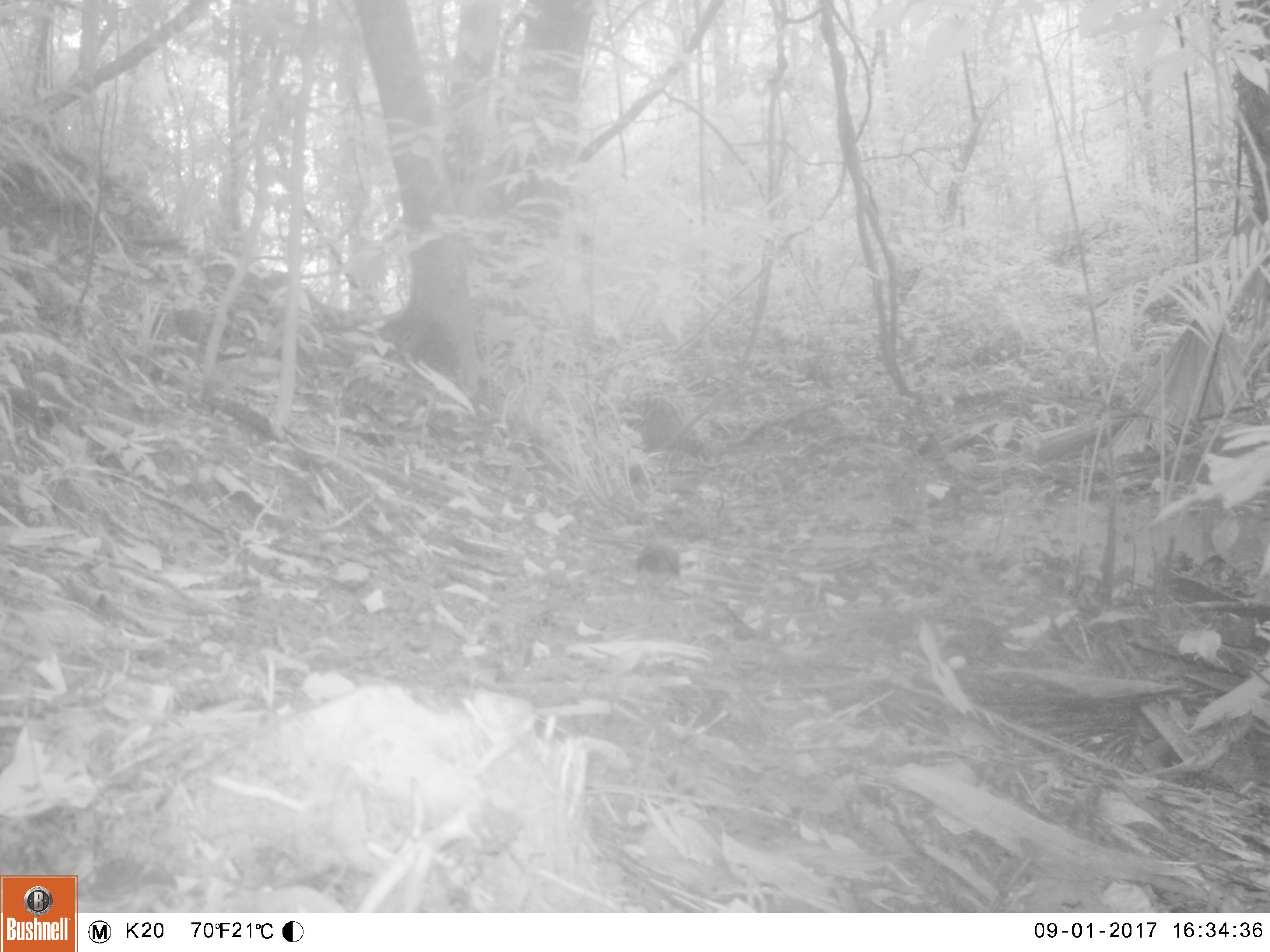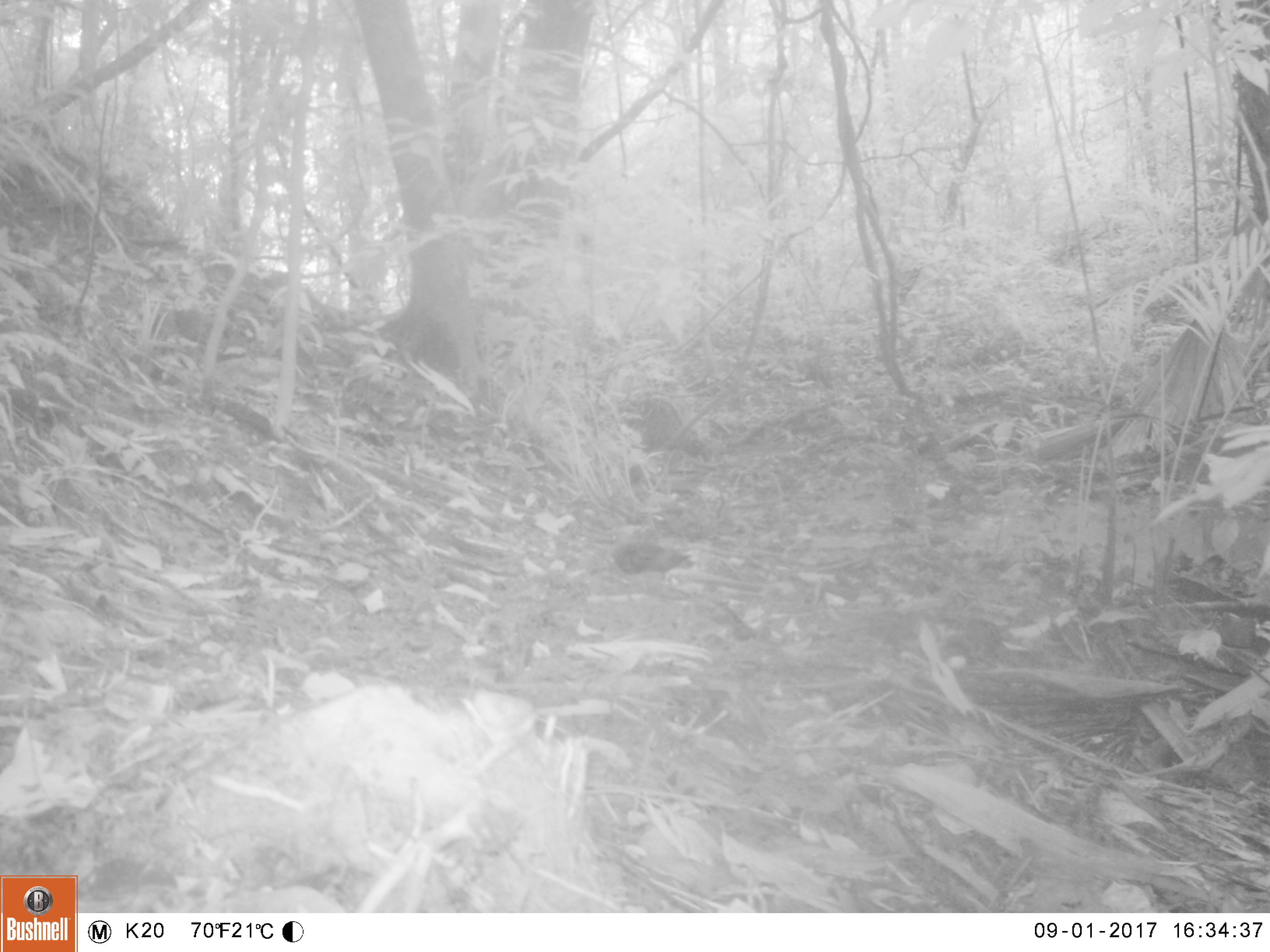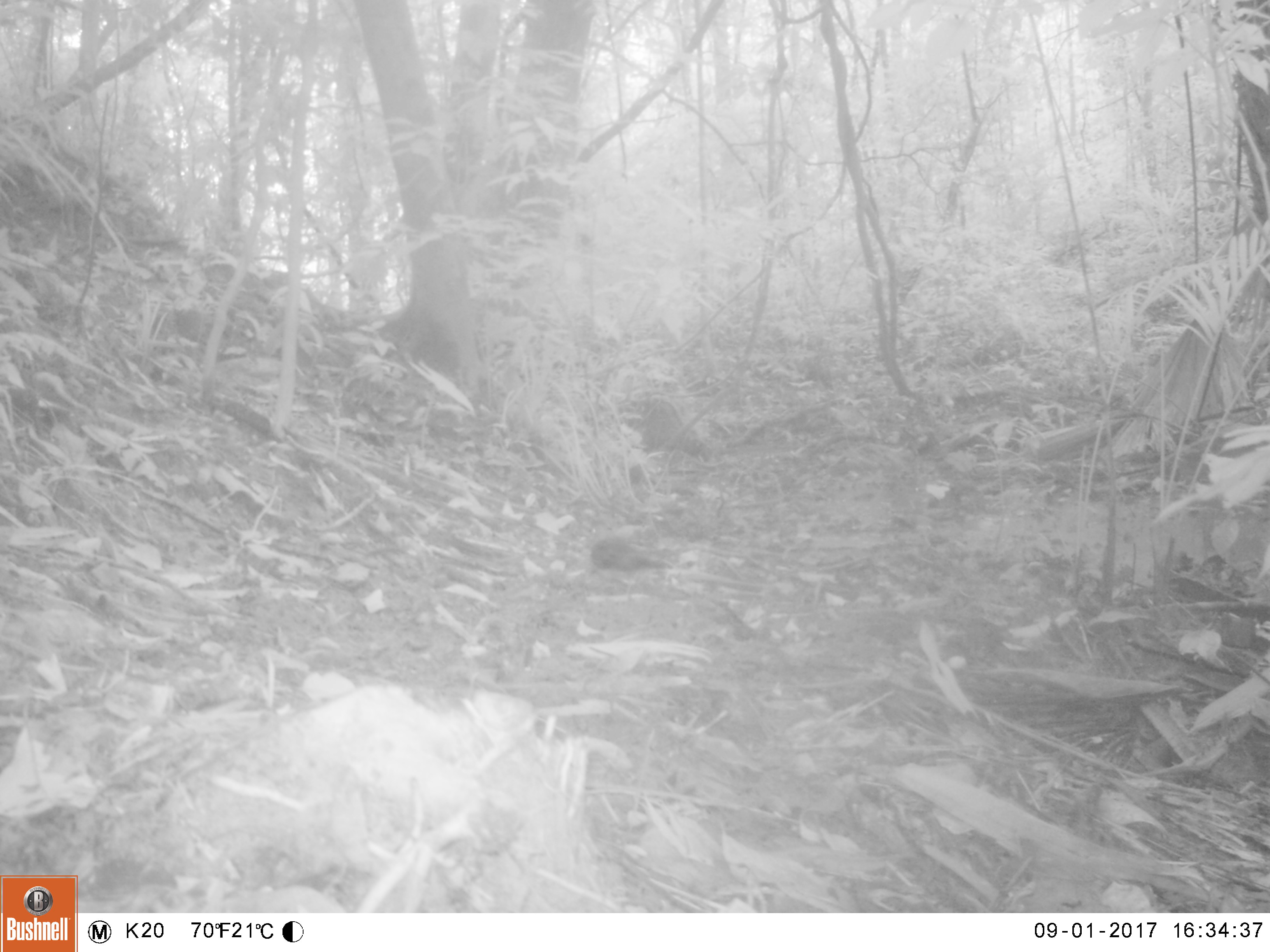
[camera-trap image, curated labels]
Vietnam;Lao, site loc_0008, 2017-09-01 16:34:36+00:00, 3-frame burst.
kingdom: Animalia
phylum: Chordata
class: Aves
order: Columbiformes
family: Columbidae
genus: Chalcophaps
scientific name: Chalcophaps indica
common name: emerald dove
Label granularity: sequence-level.